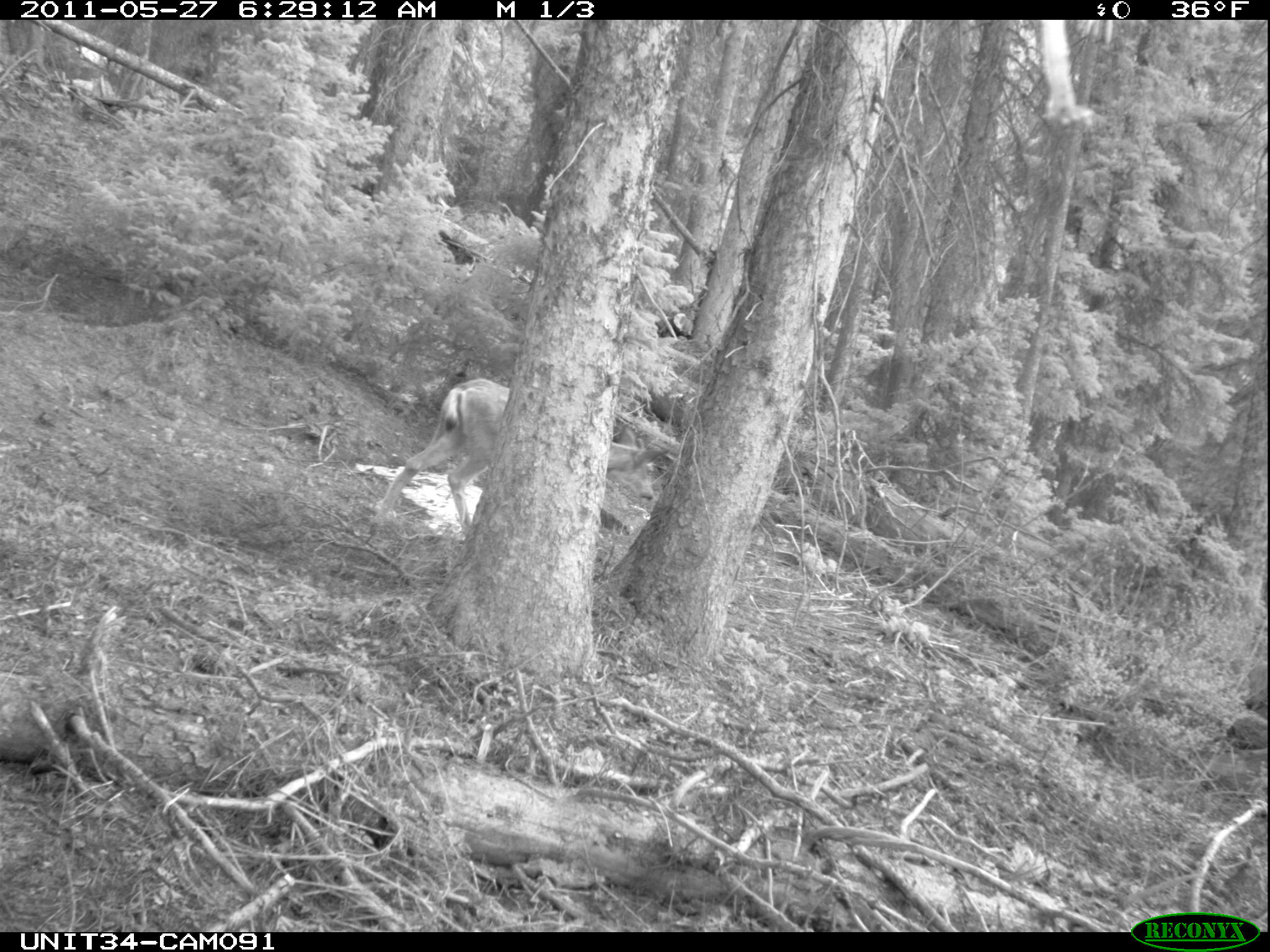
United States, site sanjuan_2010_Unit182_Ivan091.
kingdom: Animalia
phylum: Chordata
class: Mammalia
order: Artiodactyla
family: Cervidae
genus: Odocoileus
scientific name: Odocoileus hemionus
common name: mule deer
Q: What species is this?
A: Odocoileus hemionus (mule deer).